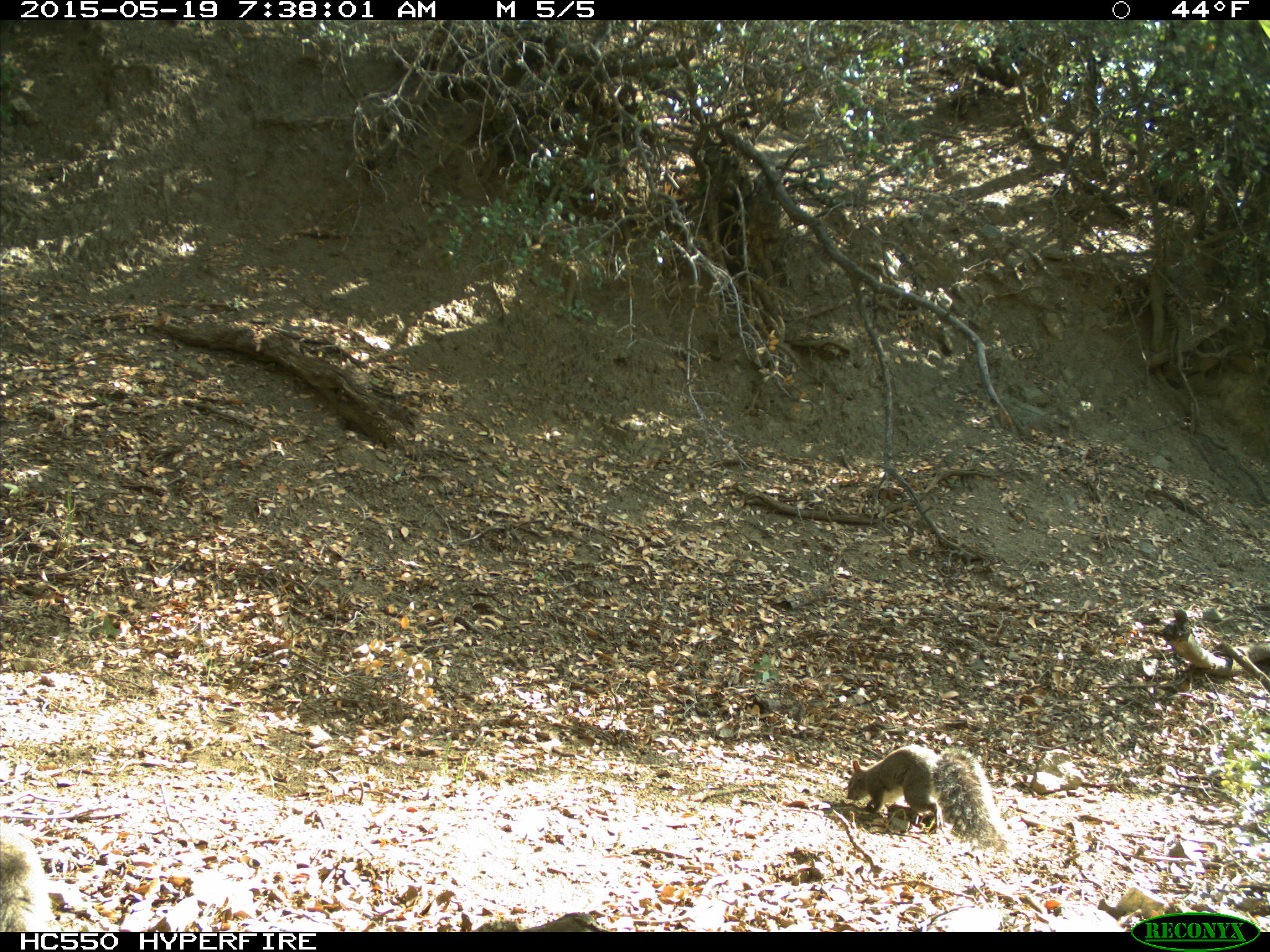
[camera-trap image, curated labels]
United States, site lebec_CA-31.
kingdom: Animalia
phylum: Chordata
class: Mammalia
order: Rodentia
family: Sciuridae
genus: Sciurus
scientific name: Sciurus carolinensis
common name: eastern gray squirrel